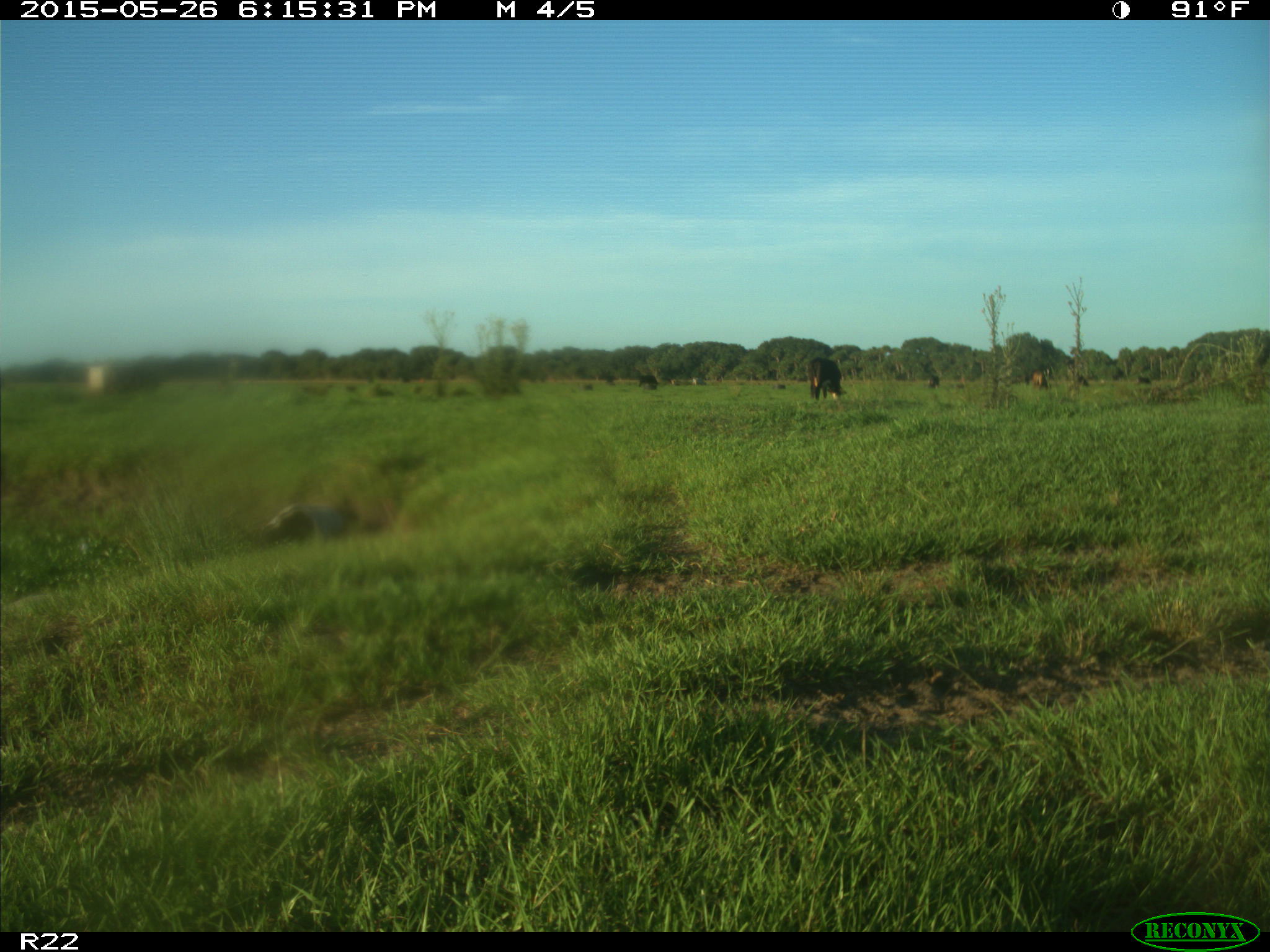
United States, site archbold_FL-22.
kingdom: Animalia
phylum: Chordata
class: Mammalia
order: Artiodactyla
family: Bovidae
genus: Bos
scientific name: Bos taurus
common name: domestic cow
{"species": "Bos taurus (domestic cow)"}